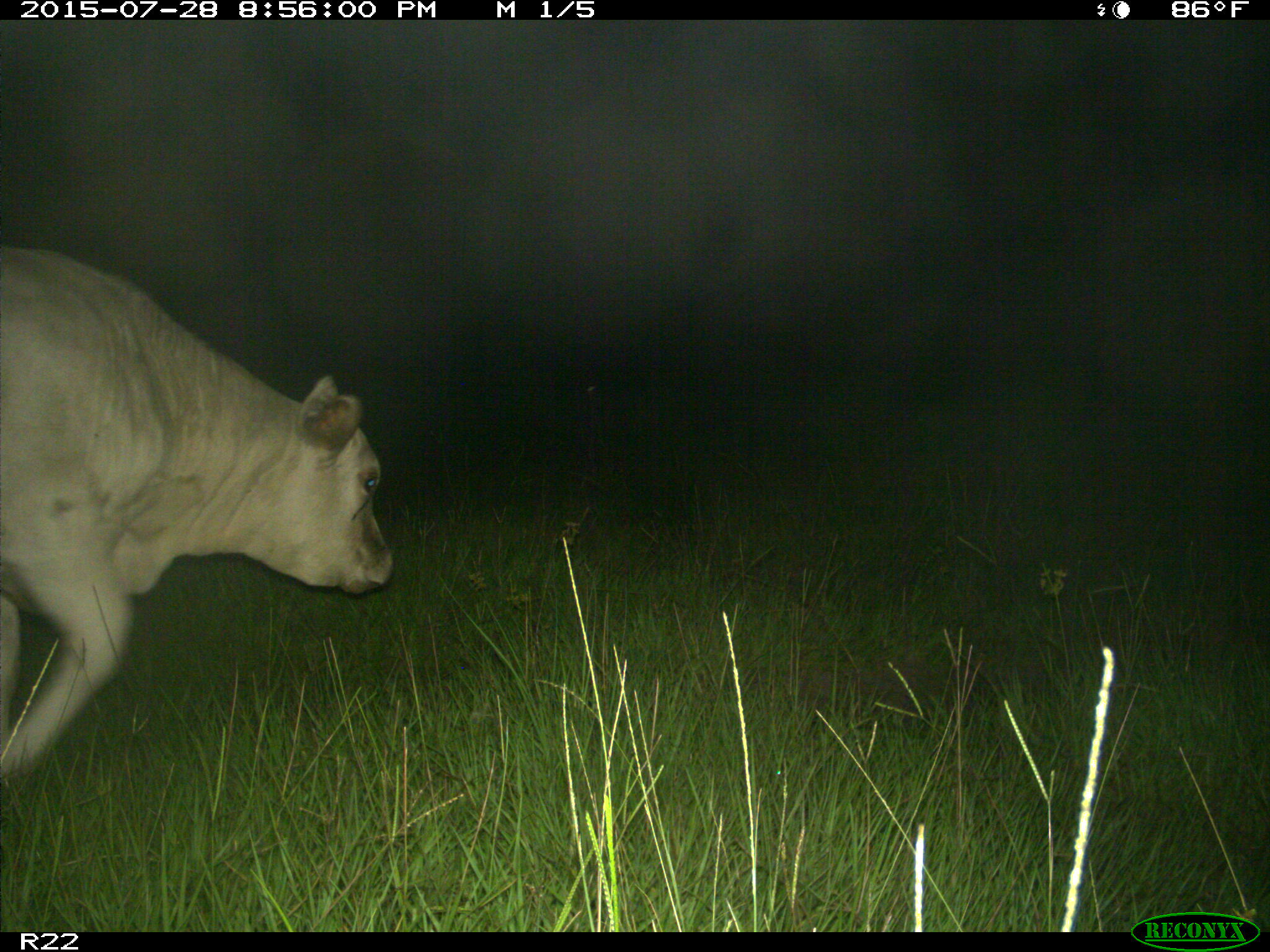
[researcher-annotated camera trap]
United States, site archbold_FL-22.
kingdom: Animalia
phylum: Chordata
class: Mammalia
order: Artiodactyla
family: Bovidae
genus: Bos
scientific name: Bos taurus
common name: domestic cow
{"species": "Bos taurus (domestic cow)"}